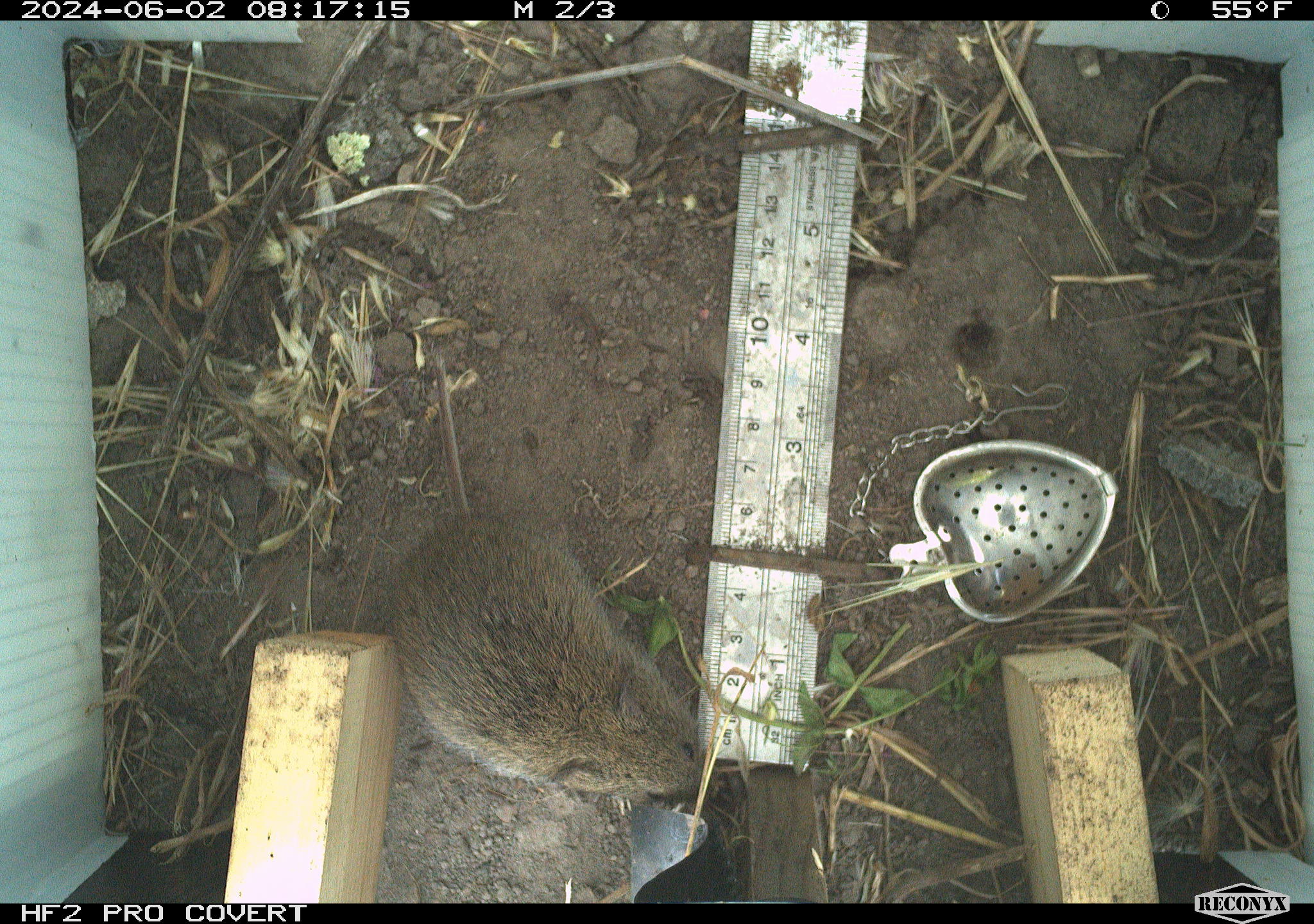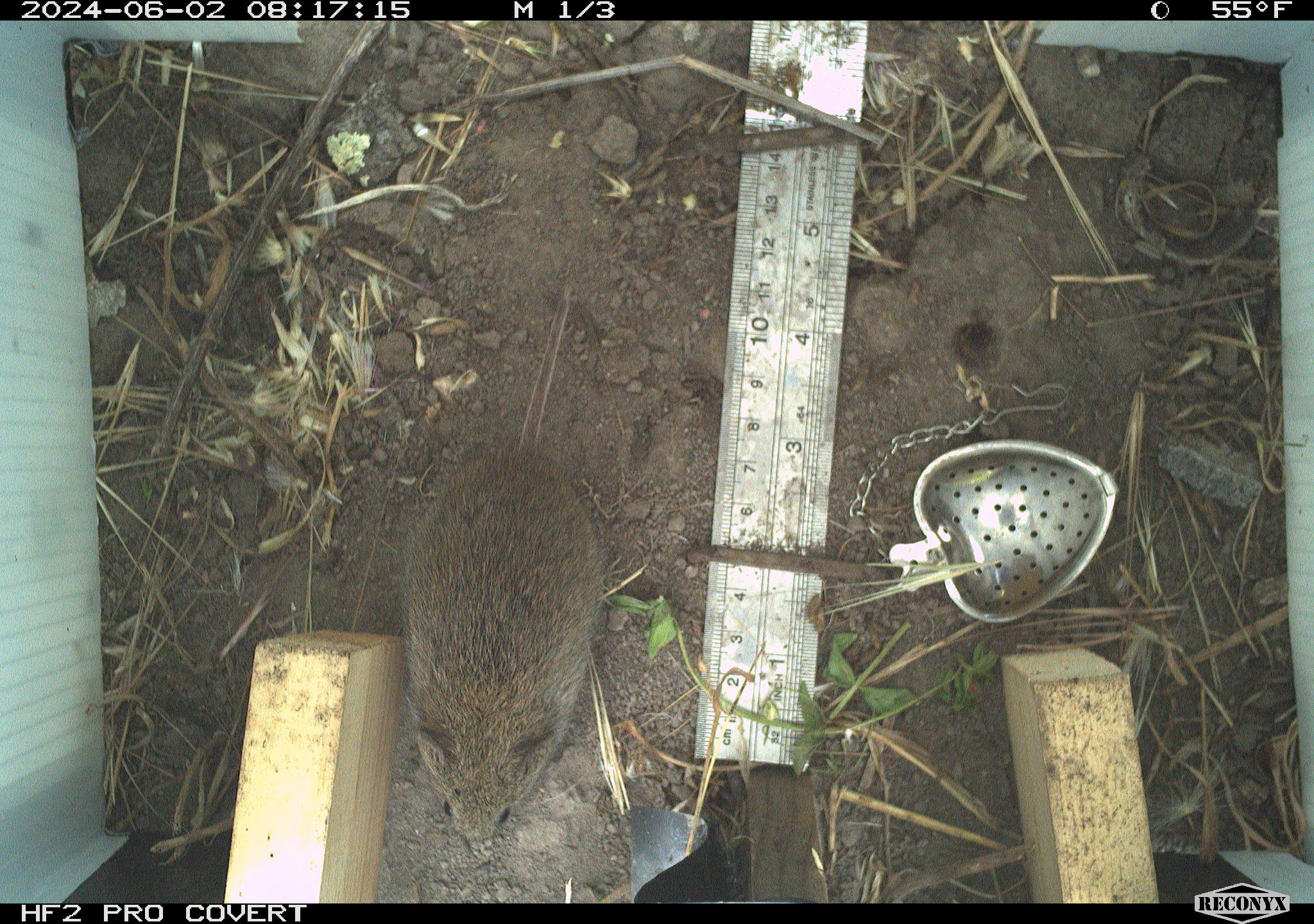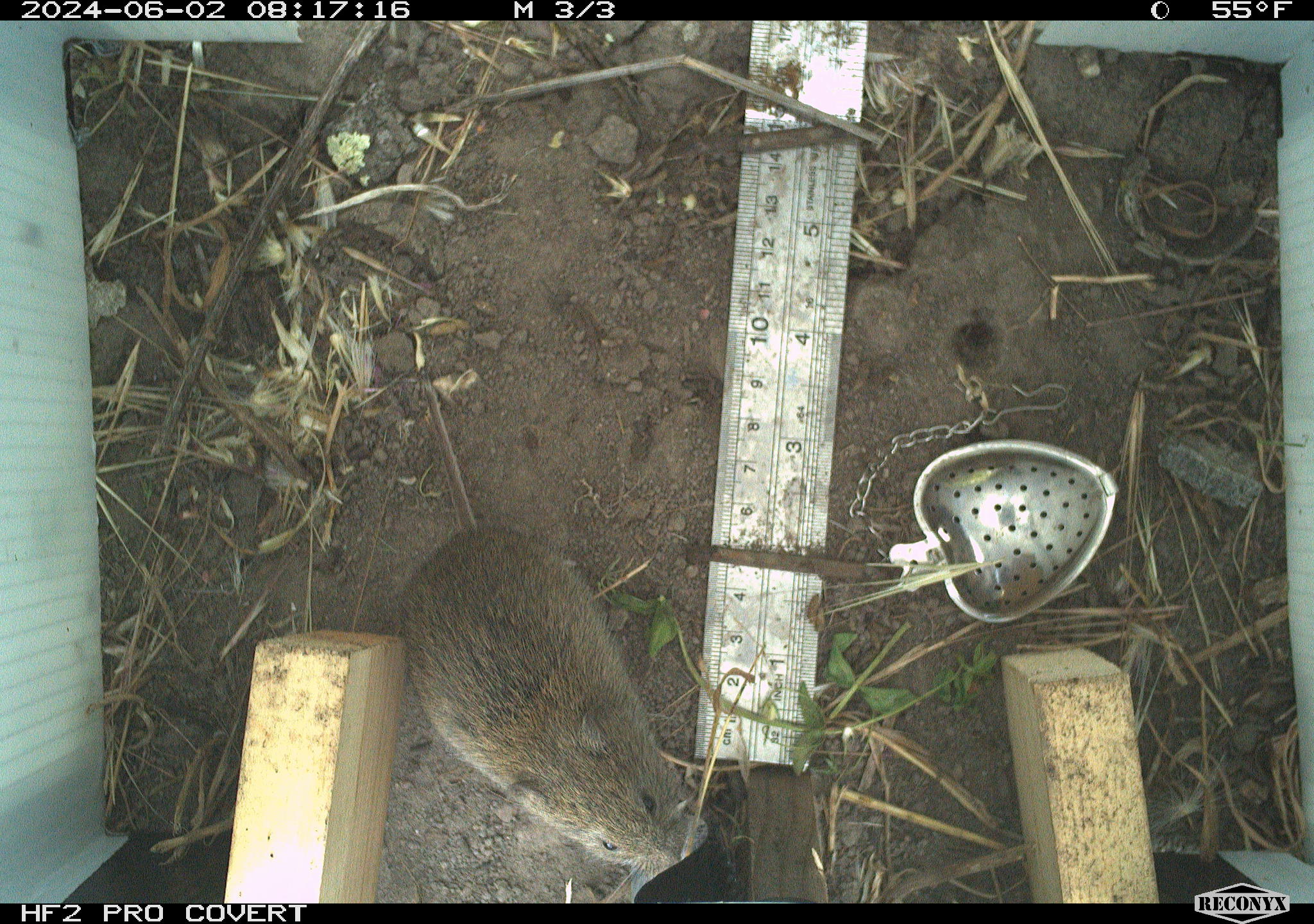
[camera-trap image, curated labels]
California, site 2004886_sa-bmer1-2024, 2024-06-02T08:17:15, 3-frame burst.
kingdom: Animalia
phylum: Chordata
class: Mammalia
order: Rodentia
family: Cricetidae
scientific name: Arvicolinae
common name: voles, lemmings, and muskrats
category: arvicolinae subfamily